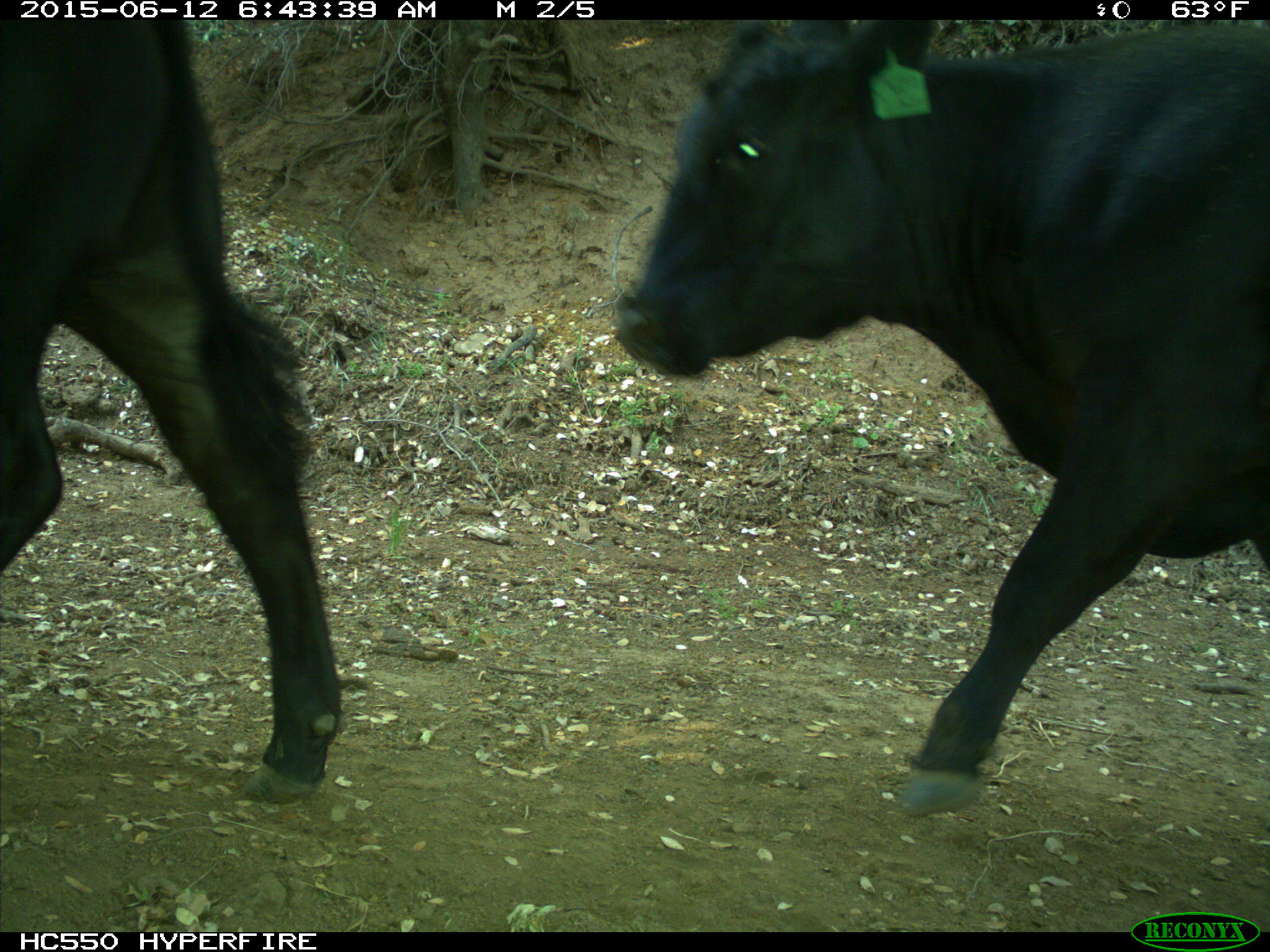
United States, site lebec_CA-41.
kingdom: Animalia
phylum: Chordata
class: Mammalia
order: Artiodactyla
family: Bovidae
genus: Bos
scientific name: Bos taurus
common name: domestic cow